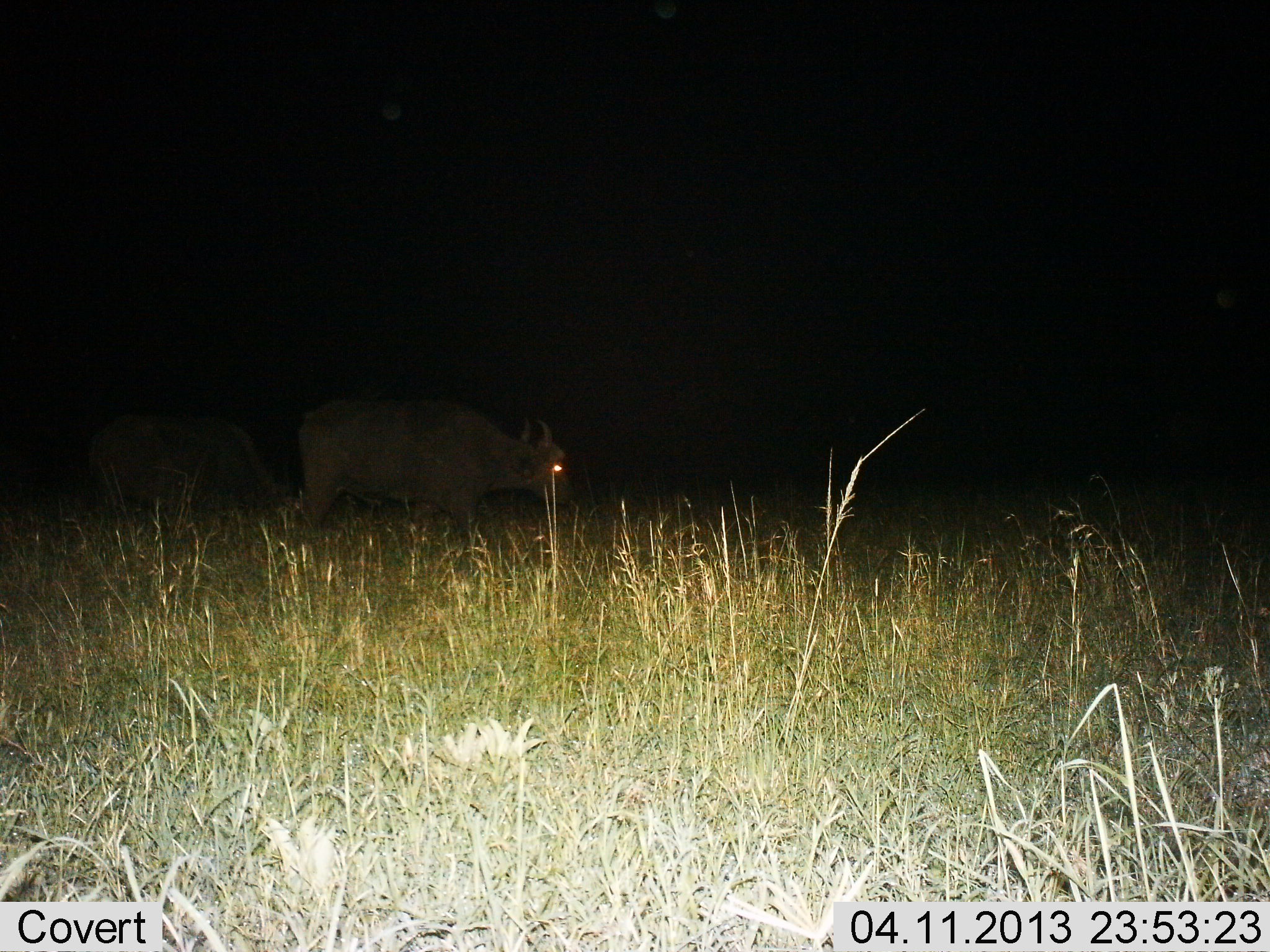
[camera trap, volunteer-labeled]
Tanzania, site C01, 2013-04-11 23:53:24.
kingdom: Animalia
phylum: Chordata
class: Mammalia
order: Artiodactyla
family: Bovidae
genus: Syncerus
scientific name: Syncerus caffer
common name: cape buffalo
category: buffalo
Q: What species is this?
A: Buffalo (cape buffalo) (Syncerus caffer).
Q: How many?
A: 2.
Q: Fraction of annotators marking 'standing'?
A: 40%.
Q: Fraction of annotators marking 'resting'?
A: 0%.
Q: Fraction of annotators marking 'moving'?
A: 47%.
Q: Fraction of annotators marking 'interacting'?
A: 0%.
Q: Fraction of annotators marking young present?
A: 0%.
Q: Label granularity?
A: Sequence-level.